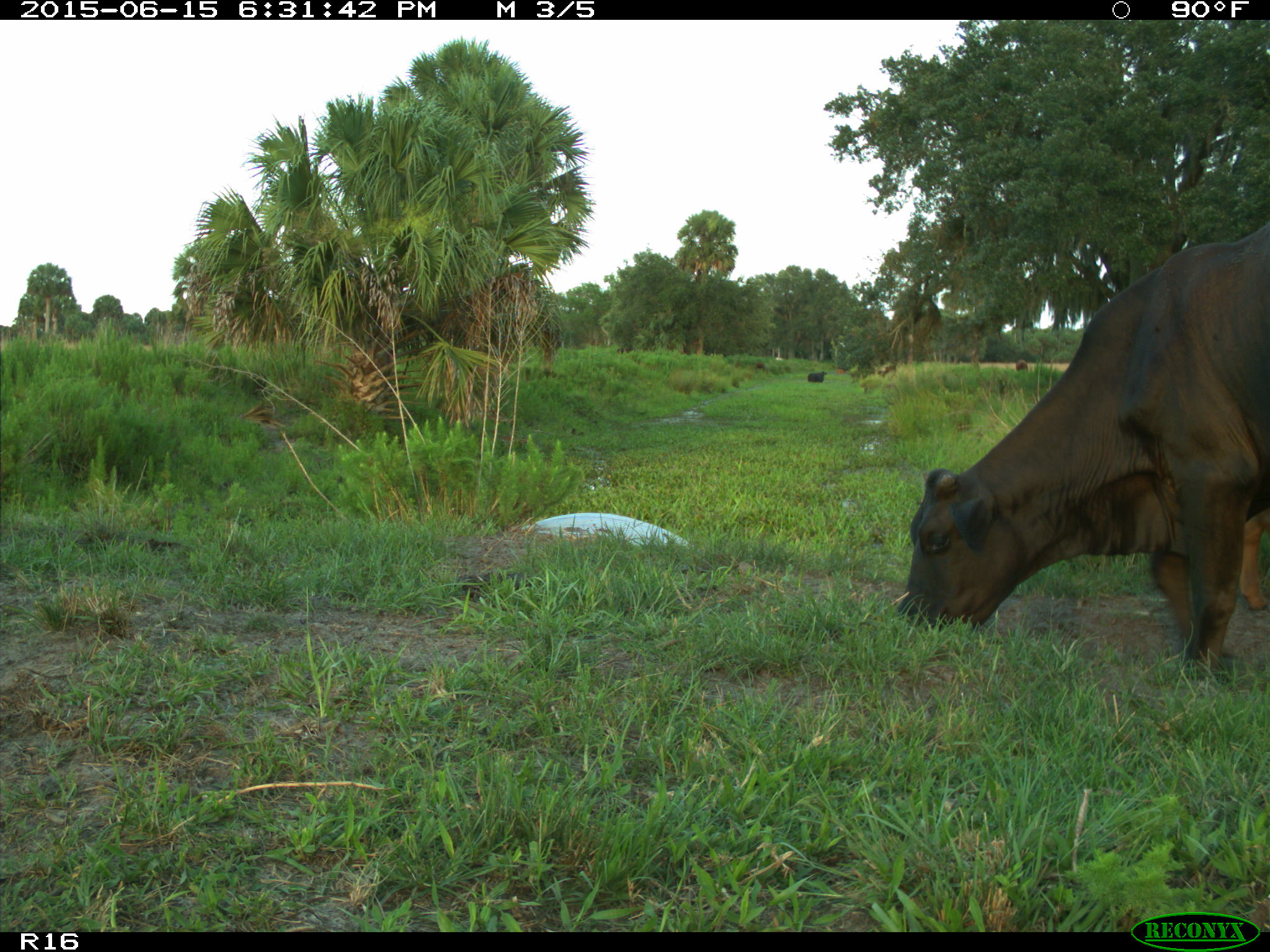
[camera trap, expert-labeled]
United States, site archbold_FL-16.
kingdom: Animalia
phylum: Chordata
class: Mammalia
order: Artiodactyla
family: Bovidae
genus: Bos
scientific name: Bos taurus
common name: domestic cow